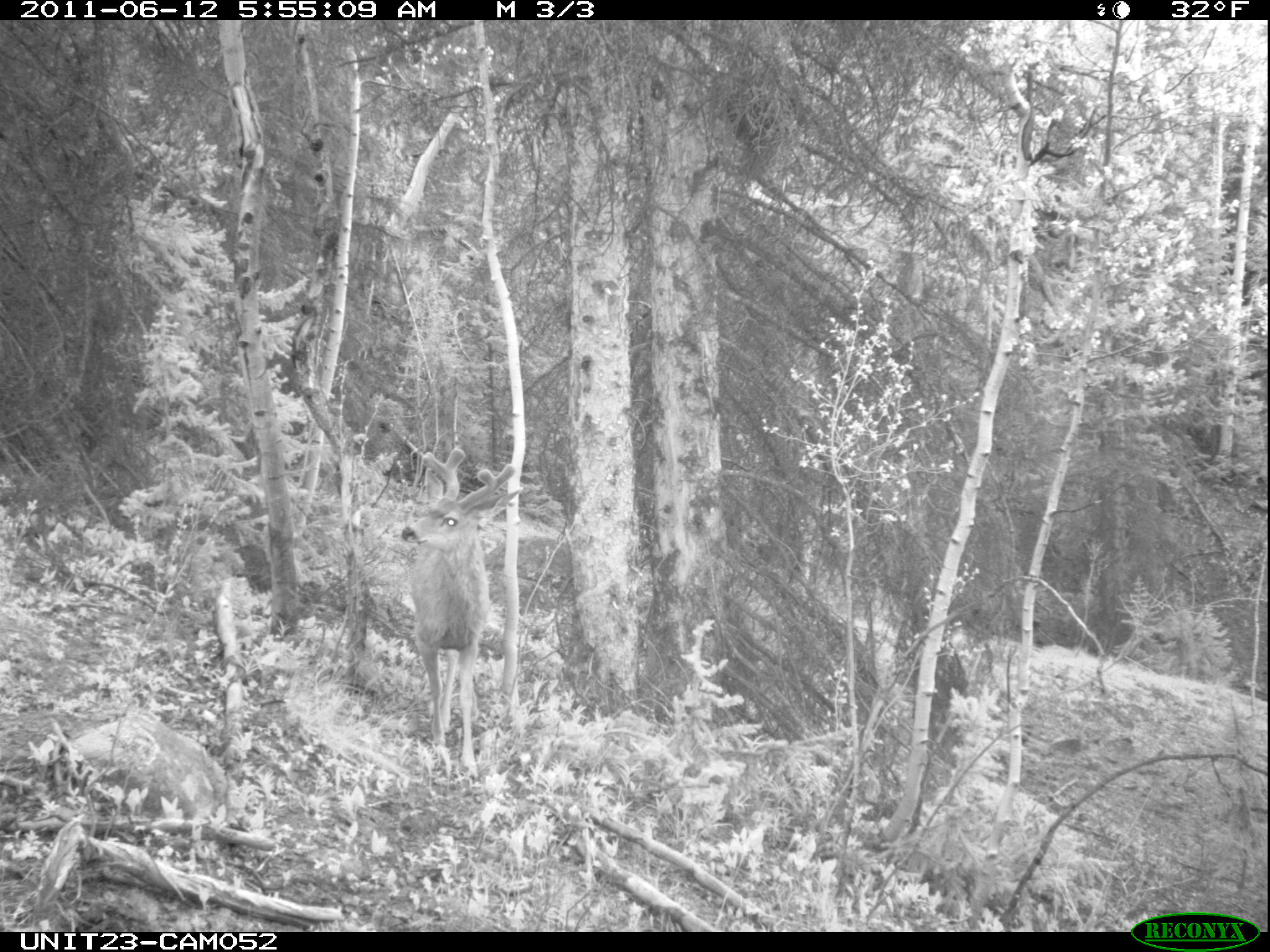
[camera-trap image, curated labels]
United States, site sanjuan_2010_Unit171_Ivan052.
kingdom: Animalia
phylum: Chordata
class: Mammalia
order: Artiodactyla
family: Cervidae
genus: Odocoileus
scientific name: Odocoileus hemionus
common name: mule deer